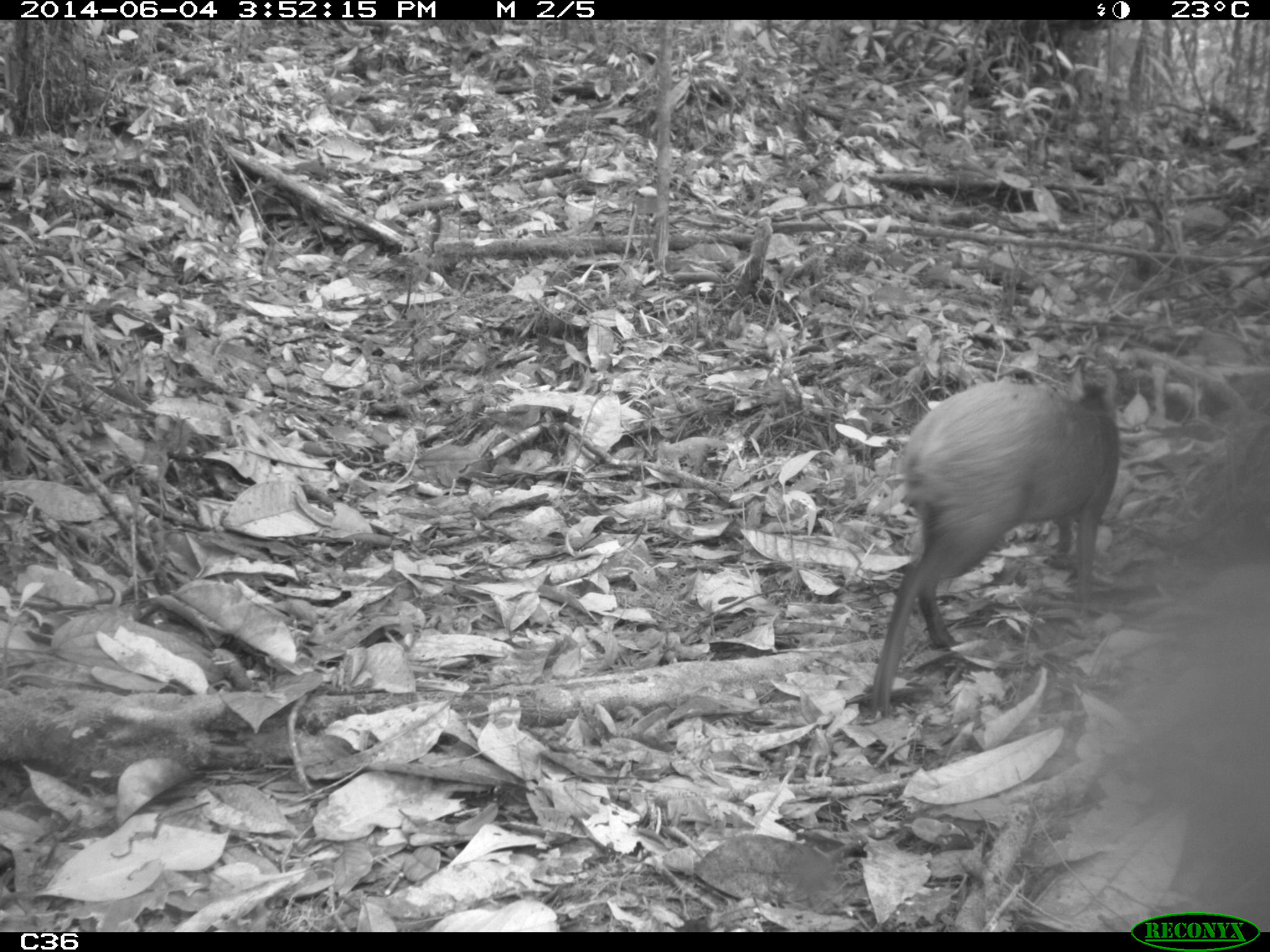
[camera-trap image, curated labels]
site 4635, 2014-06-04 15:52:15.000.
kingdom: Animalia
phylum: Chordata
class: Mammalia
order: Rodentia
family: Dasyproctidae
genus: Dasyprocta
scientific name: Dasyprocta leporina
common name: red-rumped agouti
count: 1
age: adult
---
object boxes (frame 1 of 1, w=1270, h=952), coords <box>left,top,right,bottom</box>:
dasyprocta leporina: <box>871,362,1119,712</box>